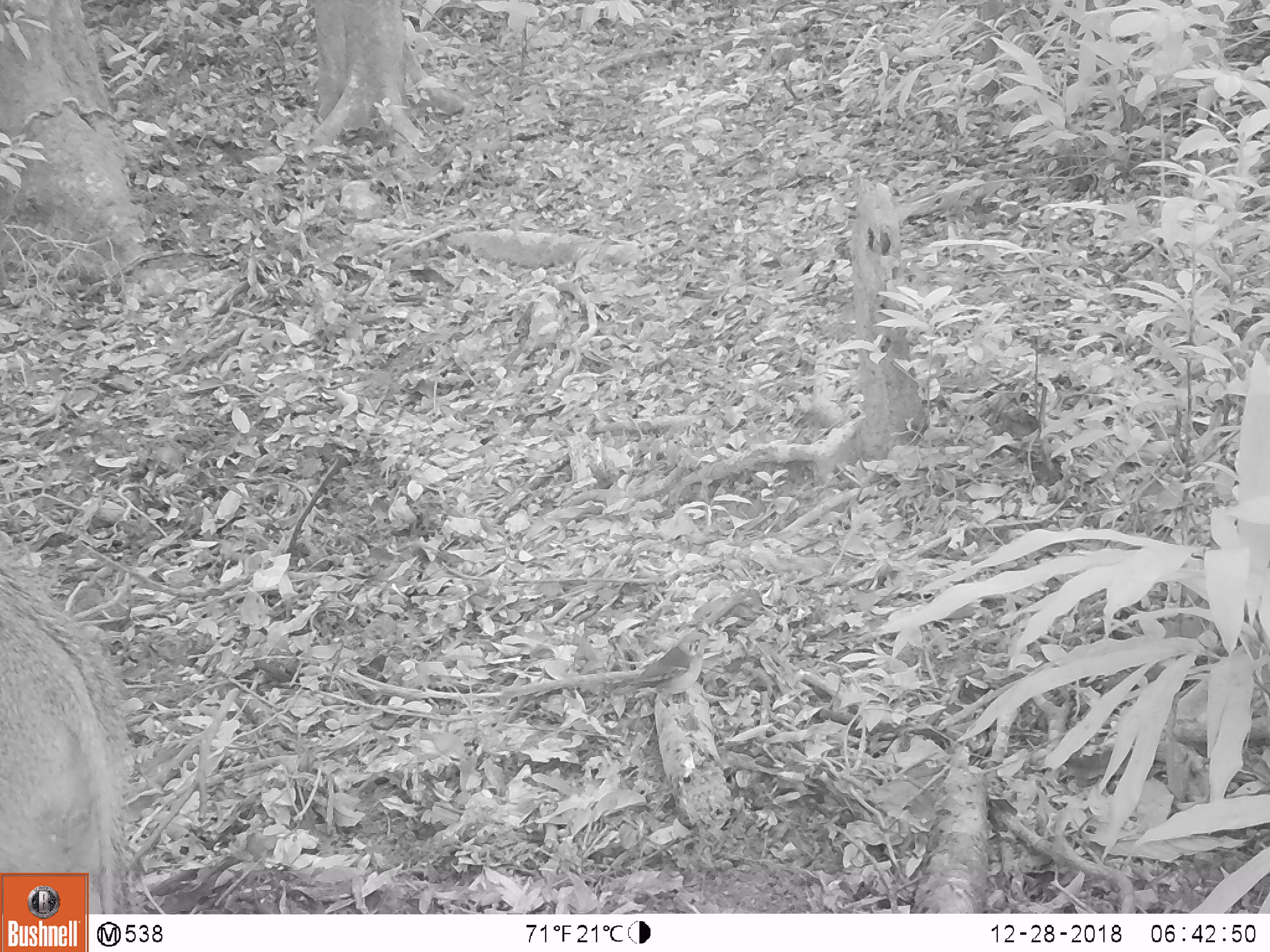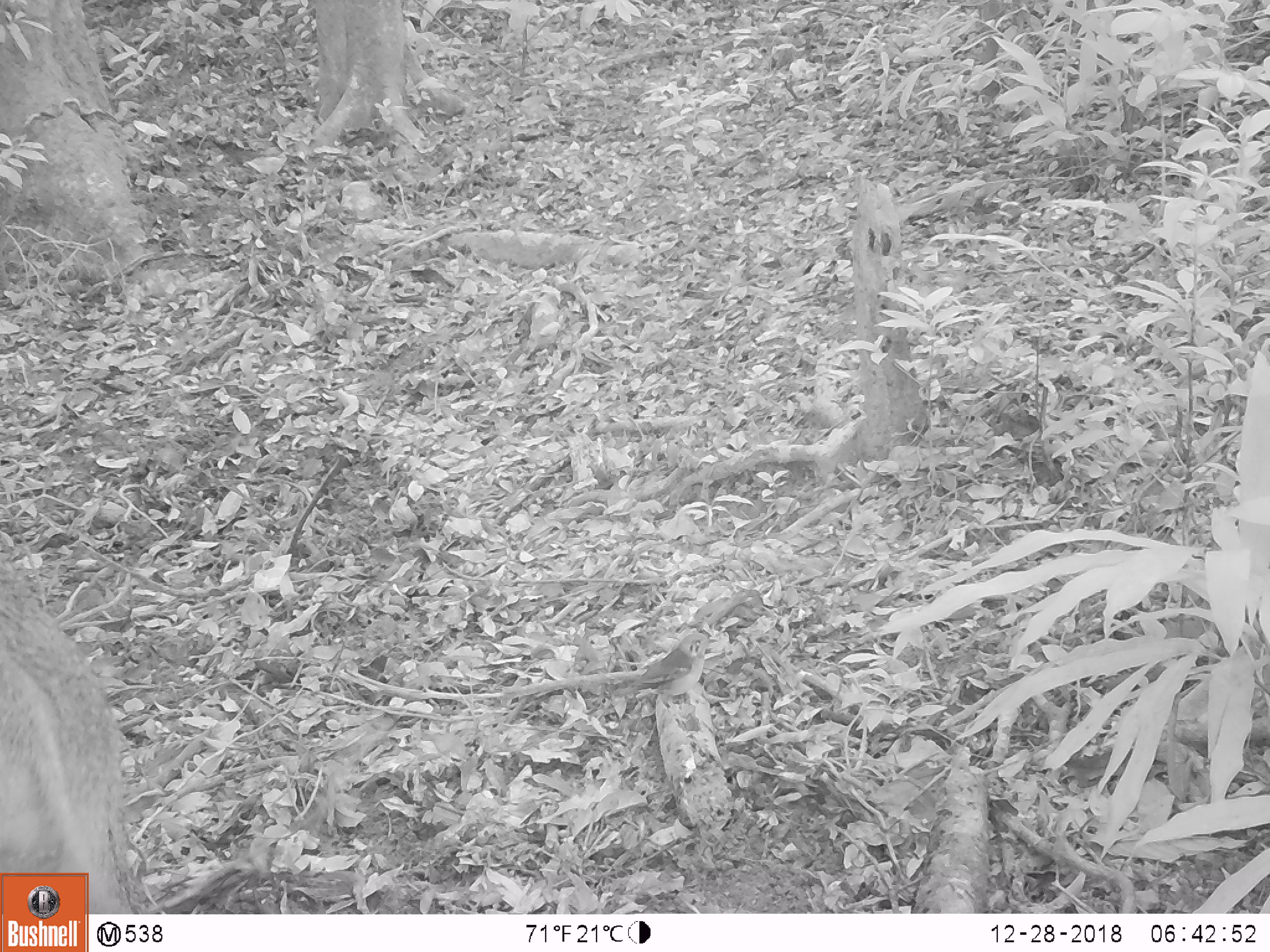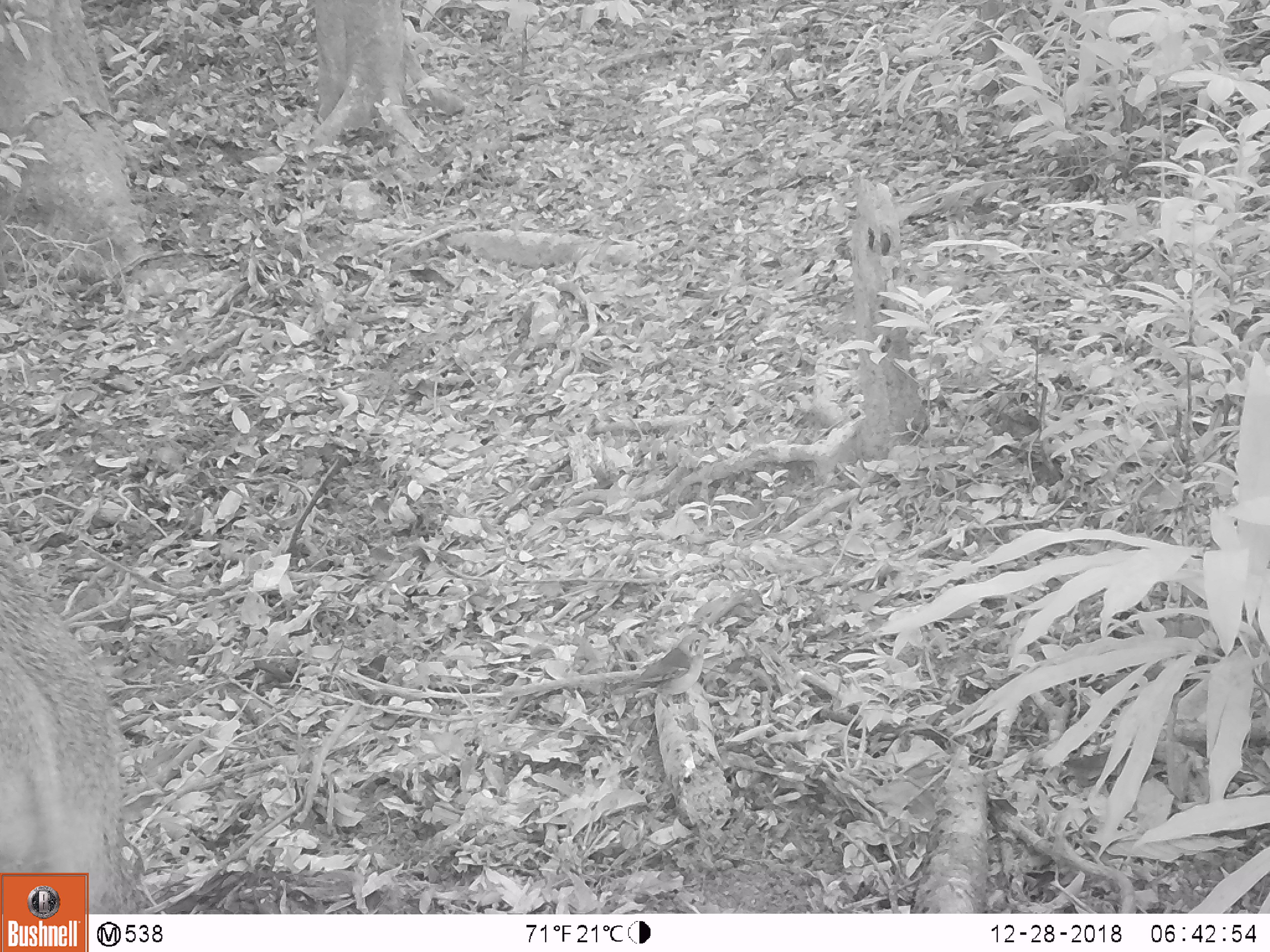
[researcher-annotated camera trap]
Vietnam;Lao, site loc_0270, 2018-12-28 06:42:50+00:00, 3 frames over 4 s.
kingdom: Animalia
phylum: Chordata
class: Mammalia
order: Artiodactyla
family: Suidae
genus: Sus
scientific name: Sus scrofa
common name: eurasian wild pig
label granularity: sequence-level